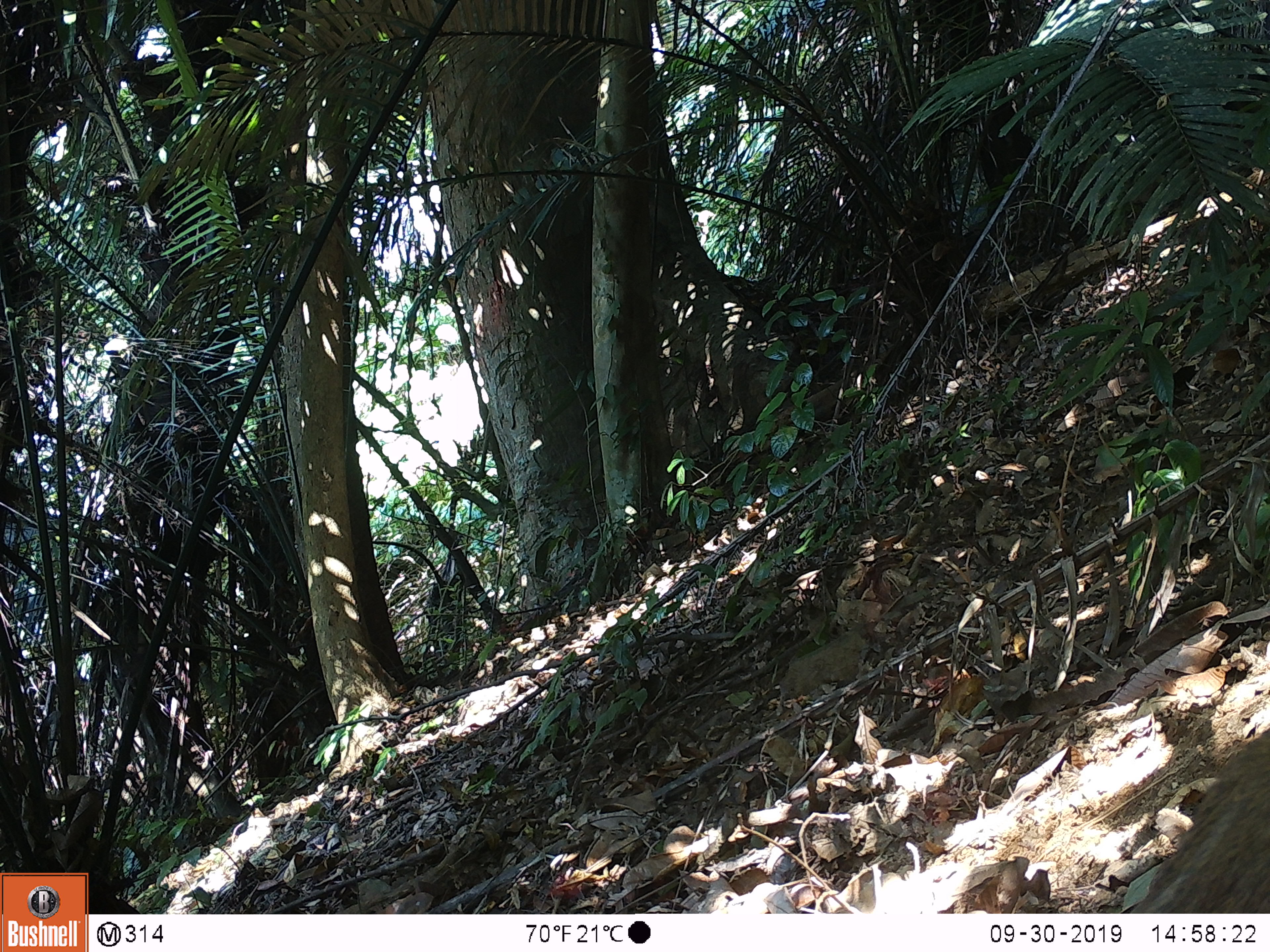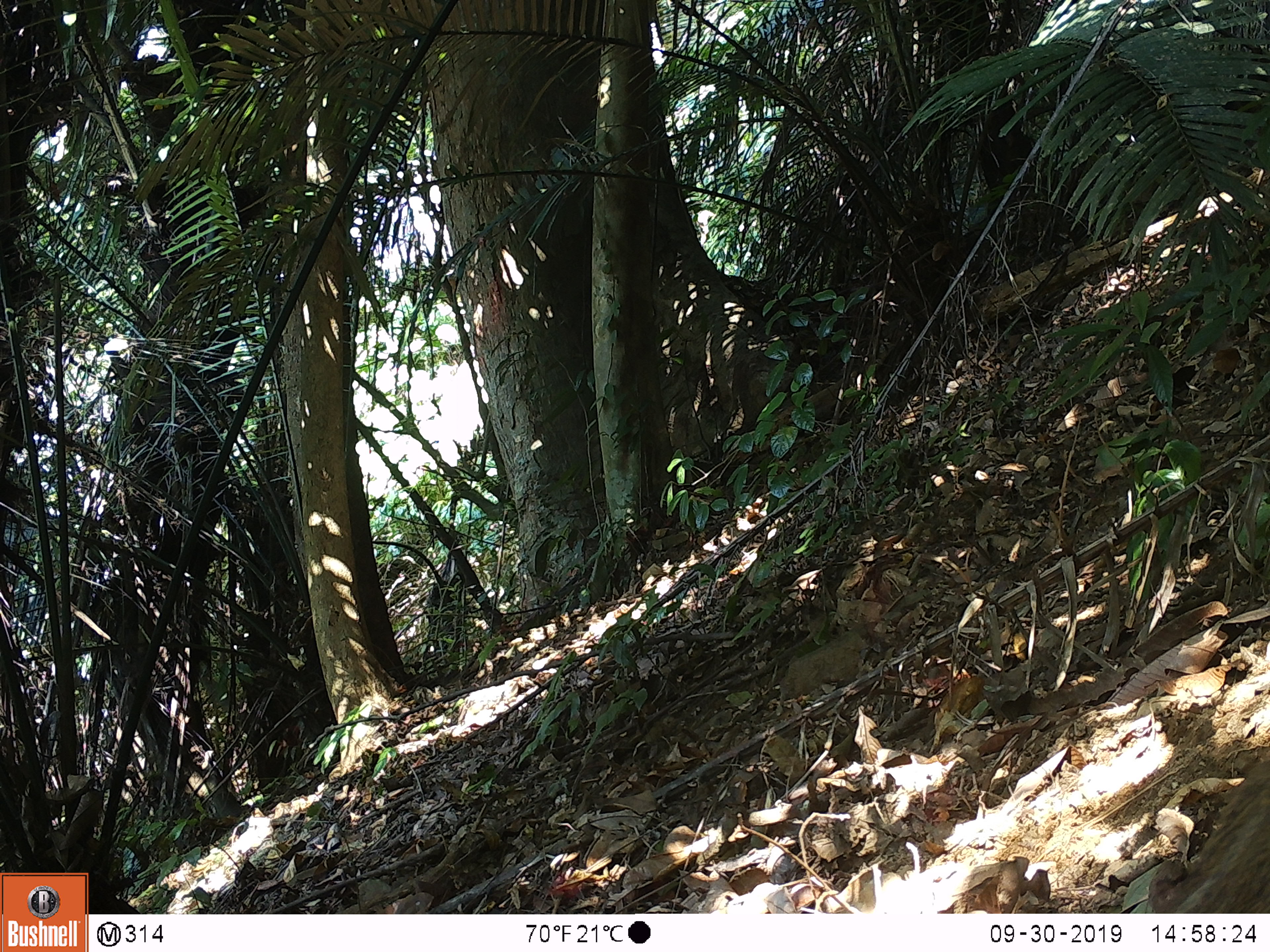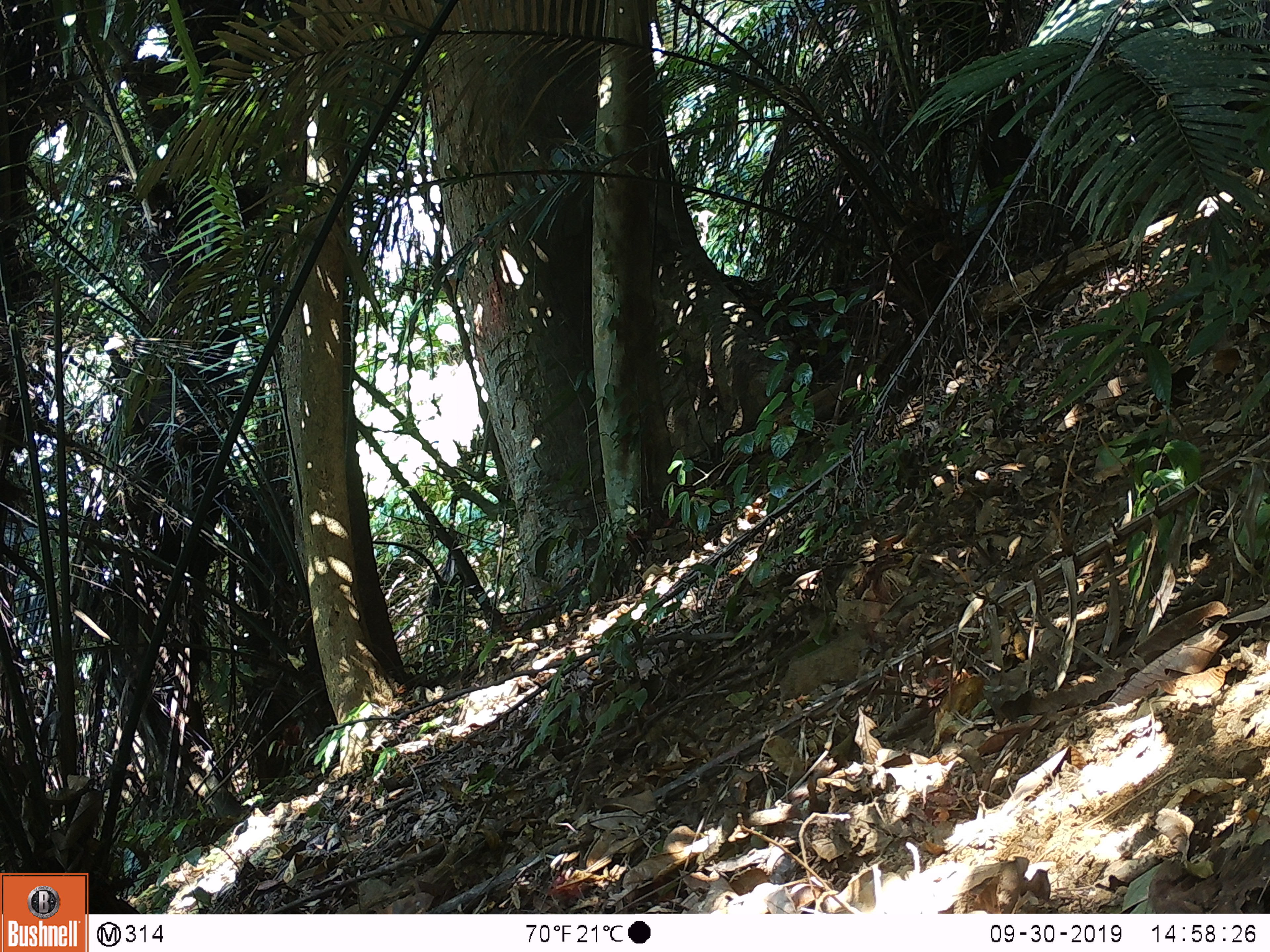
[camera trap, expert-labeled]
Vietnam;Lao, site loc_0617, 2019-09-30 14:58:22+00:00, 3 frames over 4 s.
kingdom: Animalia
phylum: Chordata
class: Mammalia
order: Artiodactyla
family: Suidae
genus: Sus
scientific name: Sus scrofa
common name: eurasian wild pig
Eurasian wild pig (Sus scrofa). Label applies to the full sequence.